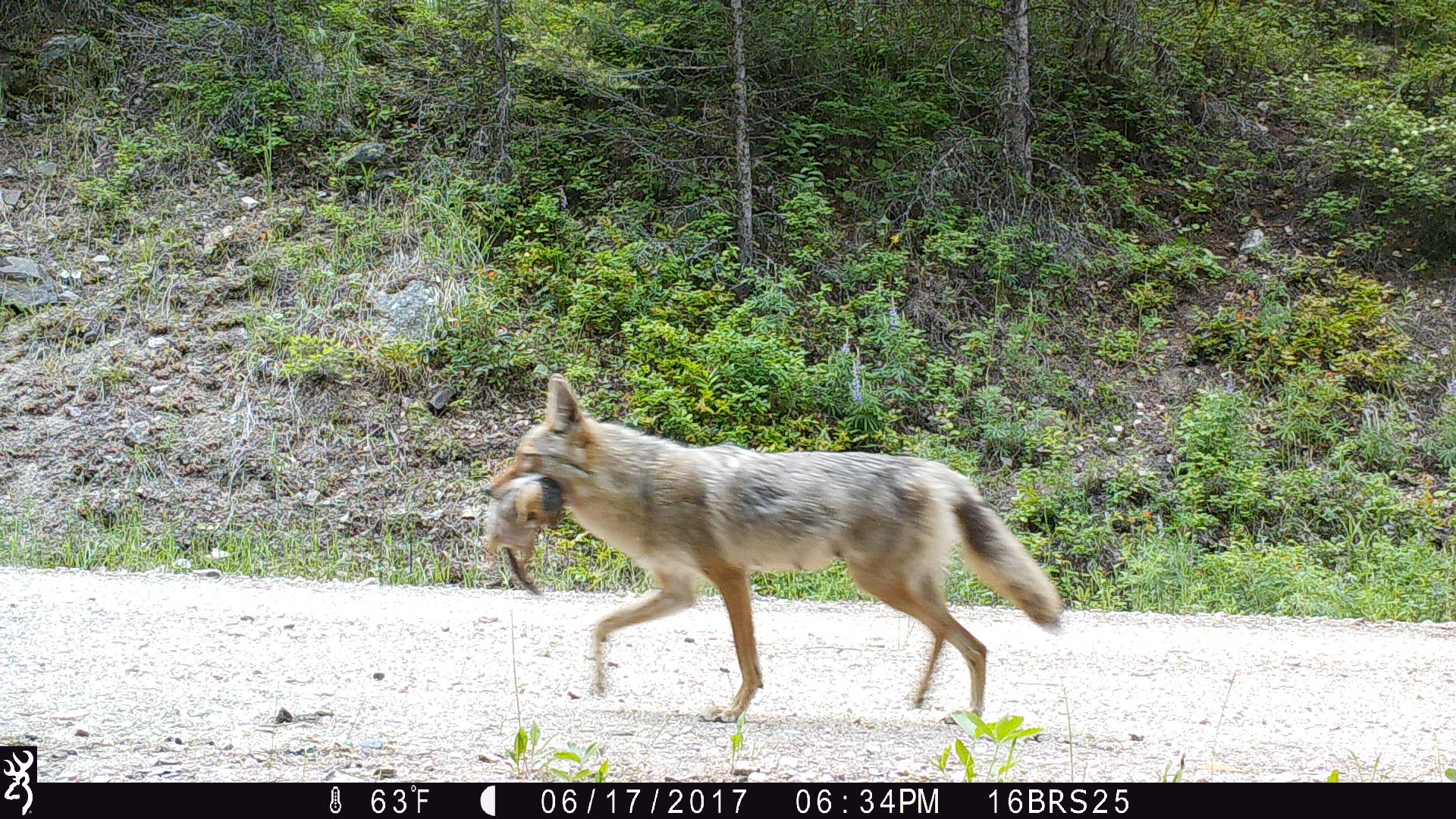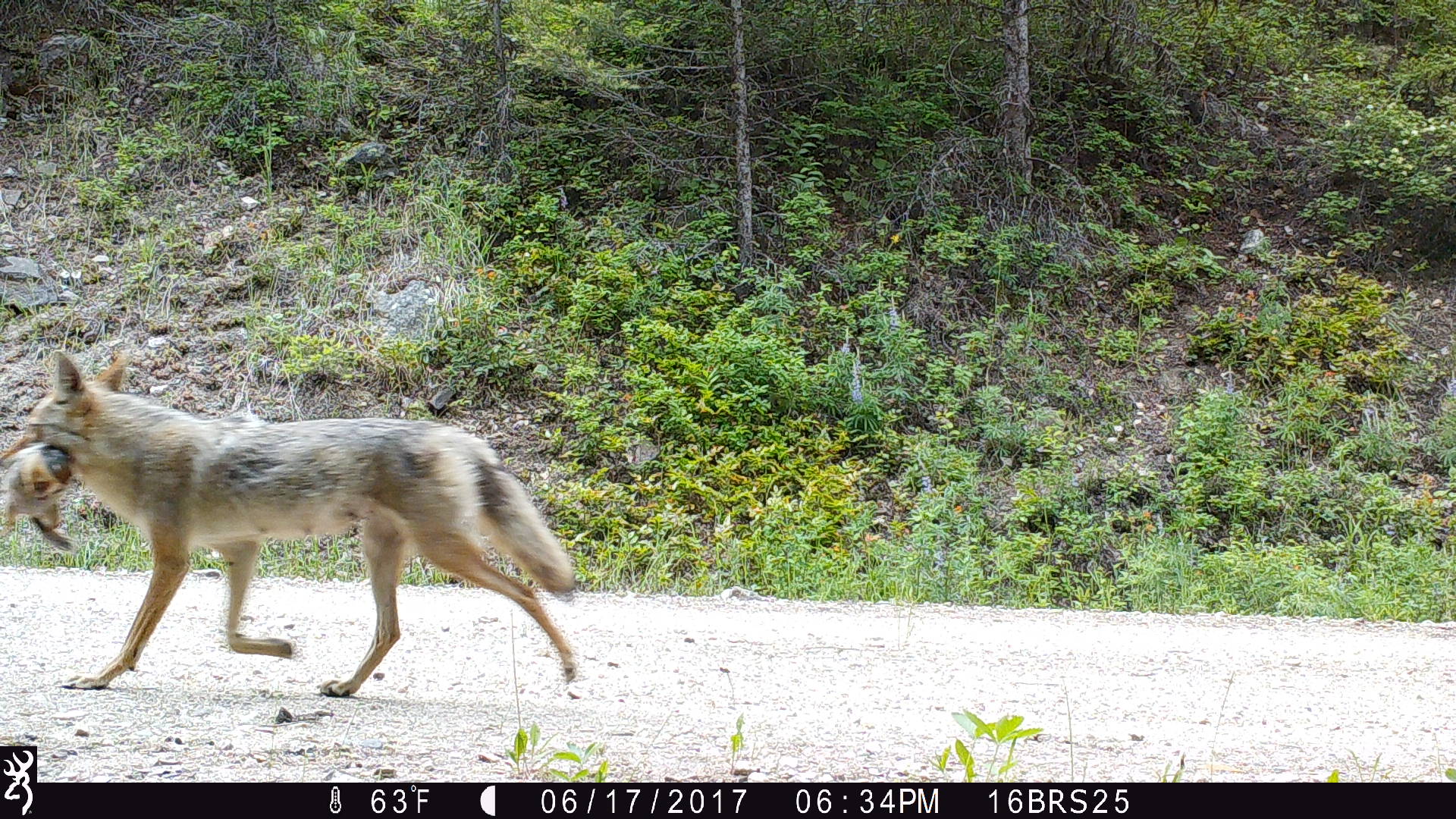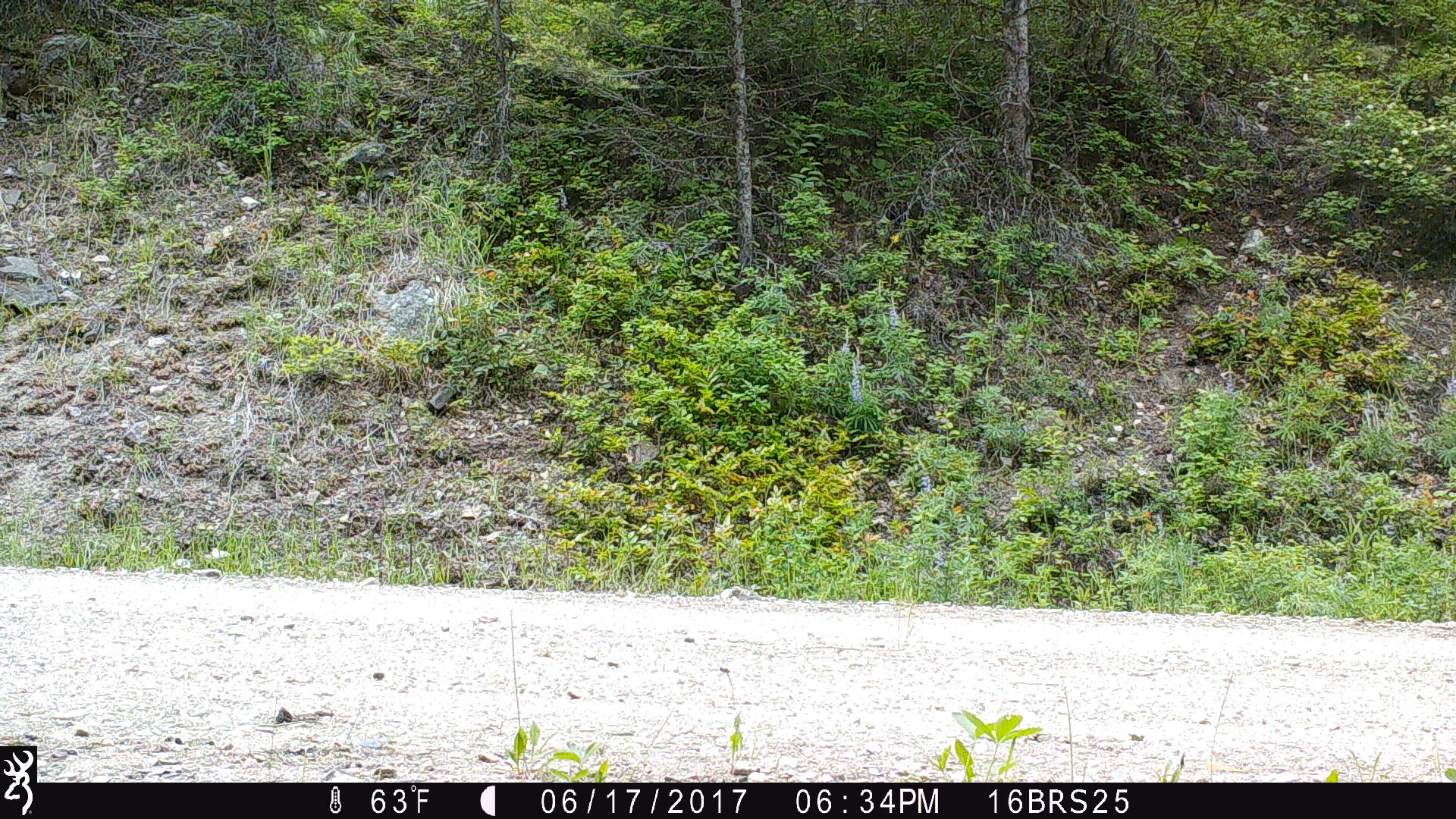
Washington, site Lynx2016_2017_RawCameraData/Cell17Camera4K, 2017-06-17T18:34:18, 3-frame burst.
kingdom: Animalia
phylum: Chordata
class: Mammalia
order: Carnivora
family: Canidae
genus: Canis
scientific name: Canis latrans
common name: coyote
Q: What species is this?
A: Canis latrans (coyote).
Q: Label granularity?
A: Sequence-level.